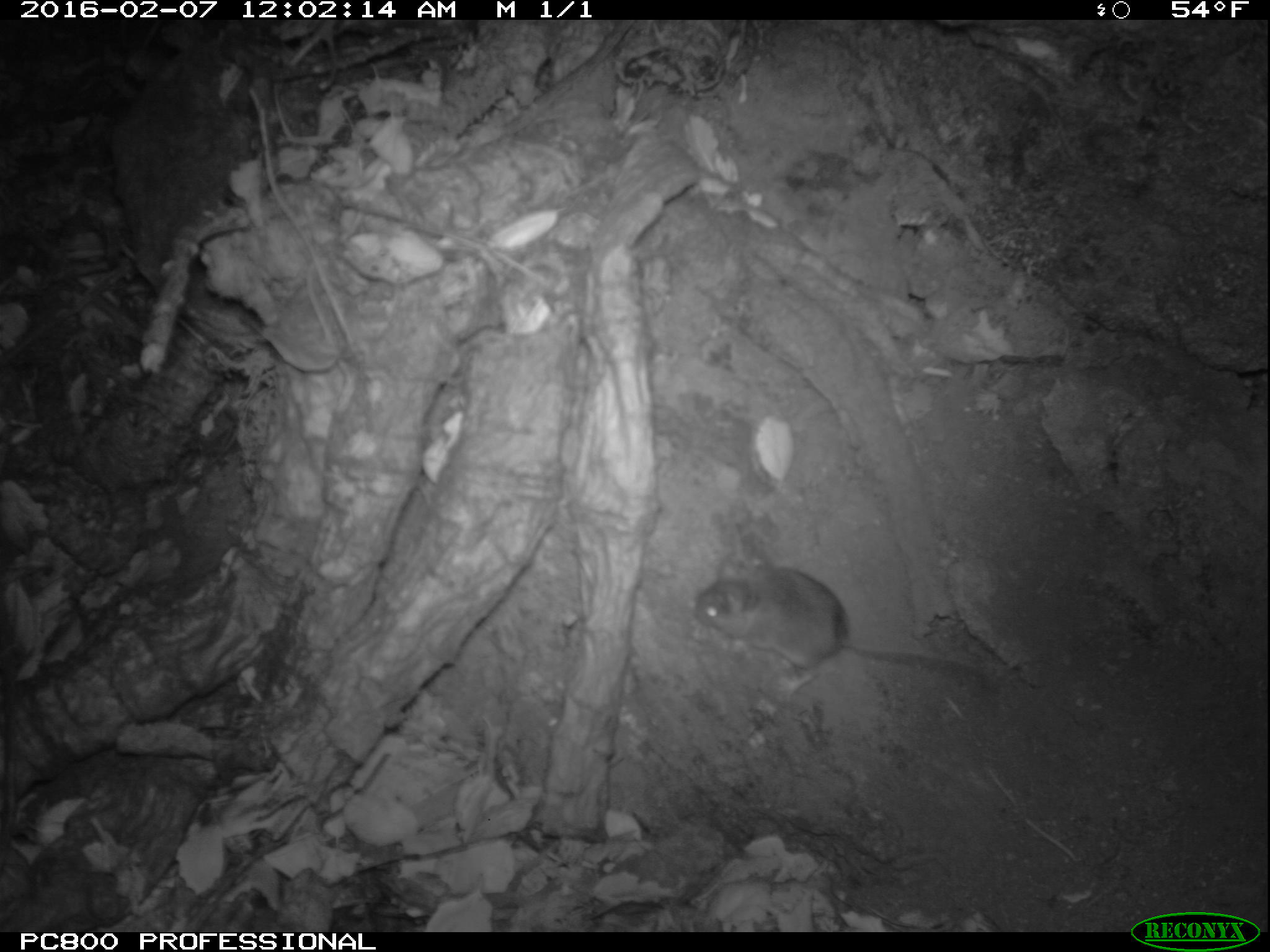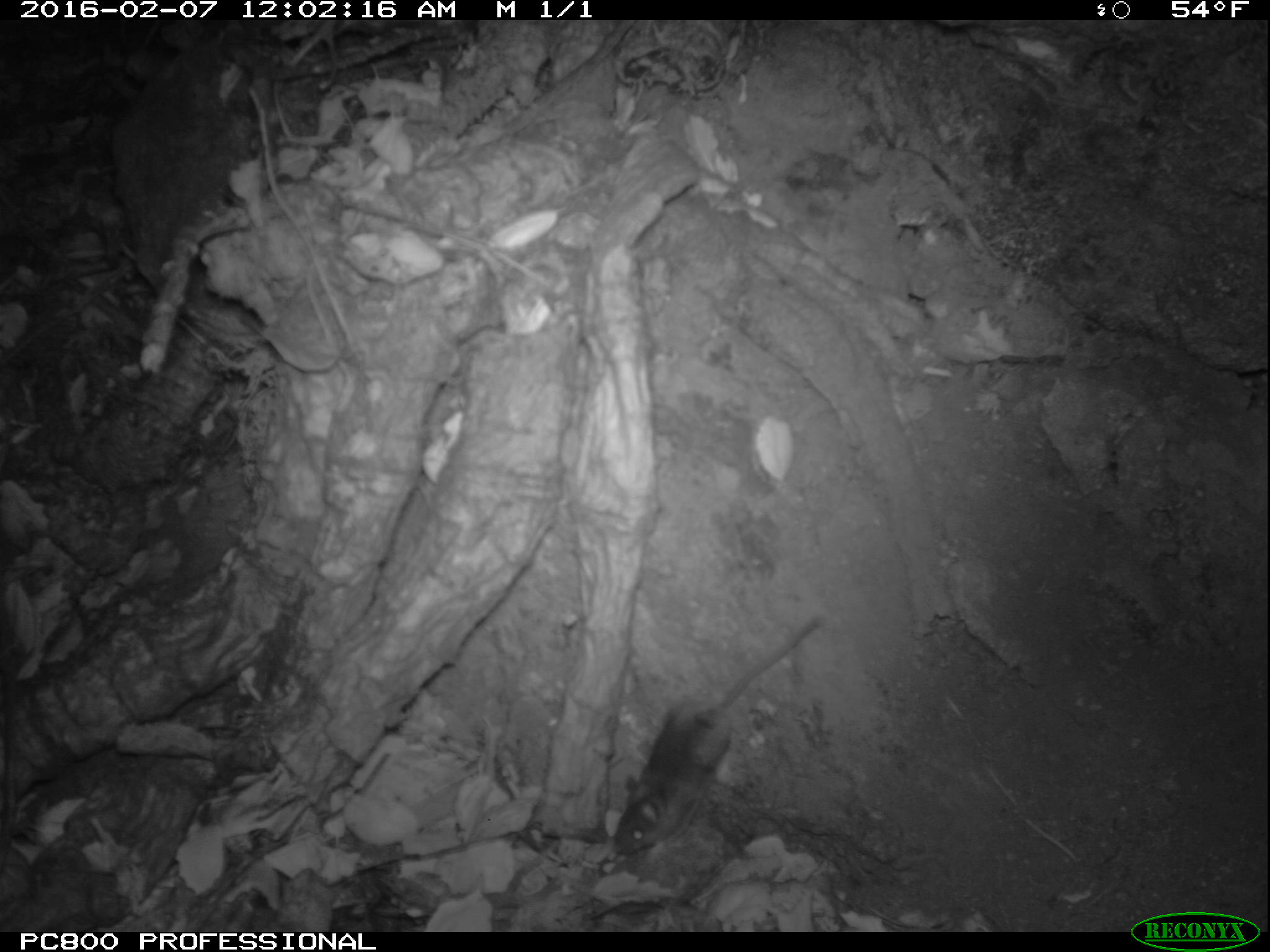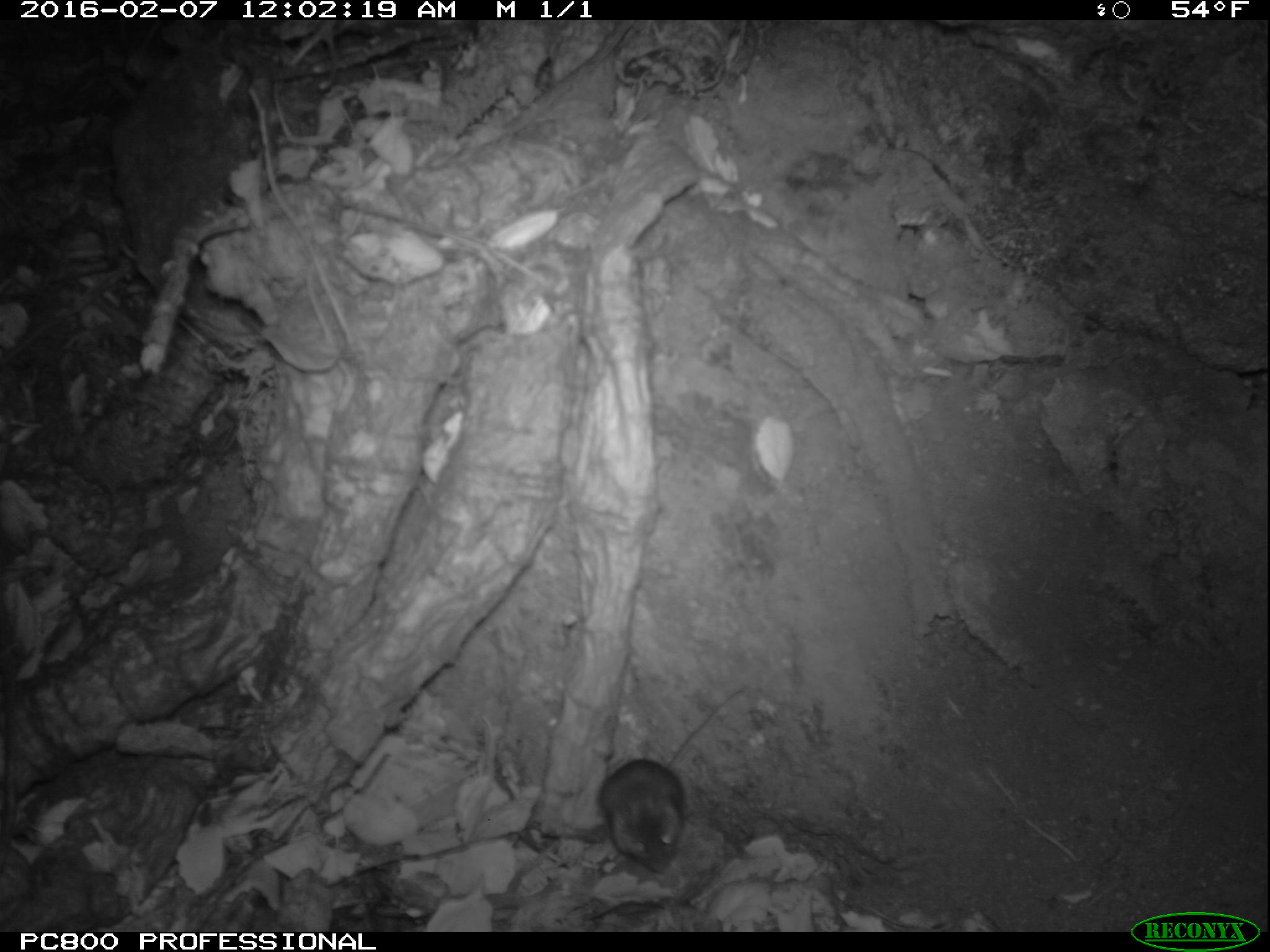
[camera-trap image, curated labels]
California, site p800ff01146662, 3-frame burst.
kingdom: Animalia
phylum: Chordata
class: Mammalia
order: Rodentia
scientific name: Rodentia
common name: rodent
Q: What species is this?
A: Rodent (Rodentia).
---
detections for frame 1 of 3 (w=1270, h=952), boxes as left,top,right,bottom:
rodent: 691,558,989,699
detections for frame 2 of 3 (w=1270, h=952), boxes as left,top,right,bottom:
rodent: 612,618,820,855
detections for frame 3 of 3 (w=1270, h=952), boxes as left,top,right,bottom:
rodent: 598,689,744,875